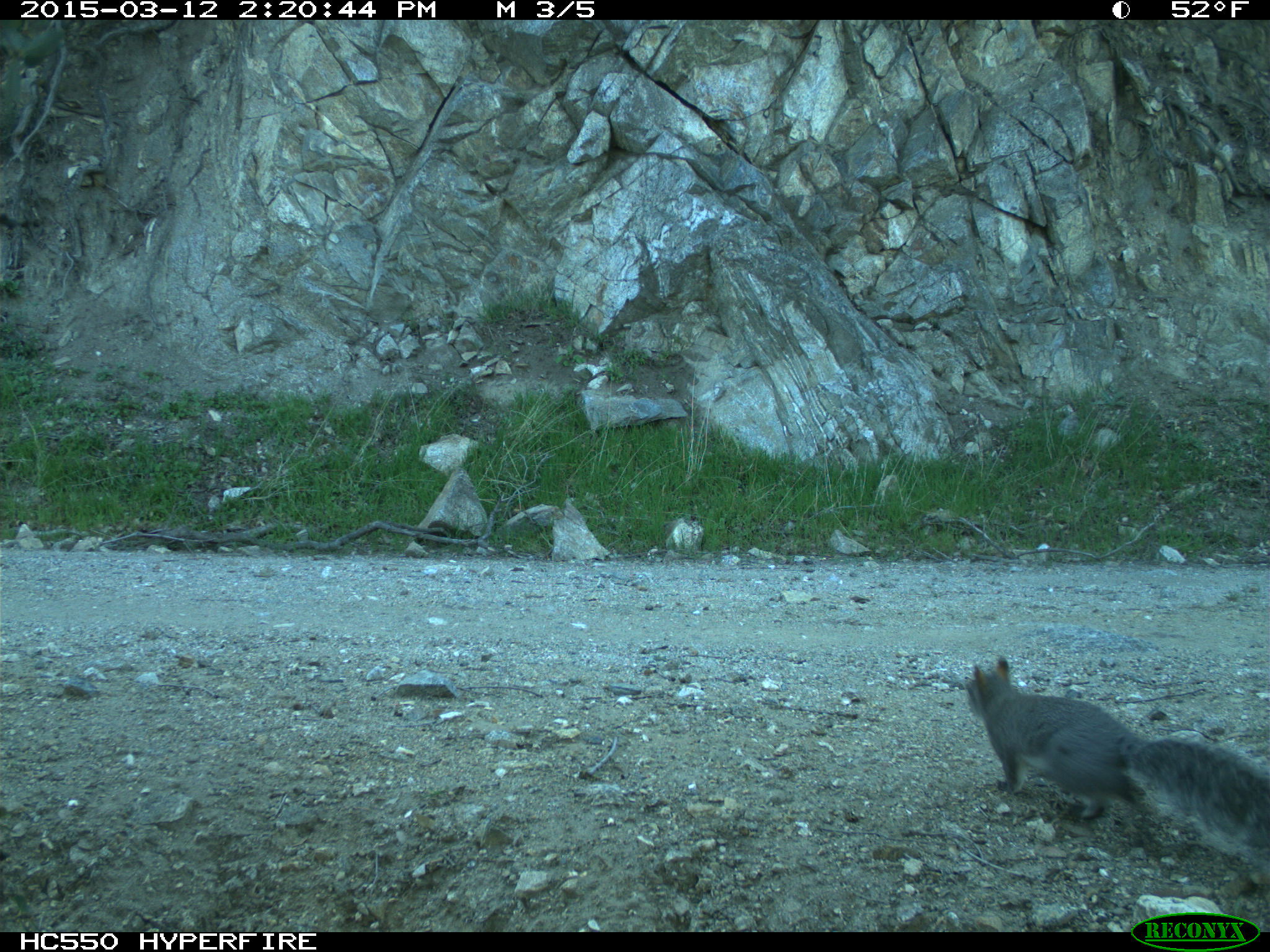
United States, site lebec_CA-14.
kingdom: Animalia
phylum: Chordata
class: Mammalia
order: Rodentia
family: Sciuridae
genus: Sciurus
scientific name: Sciurus carolinensis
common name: eastern gray squirrel